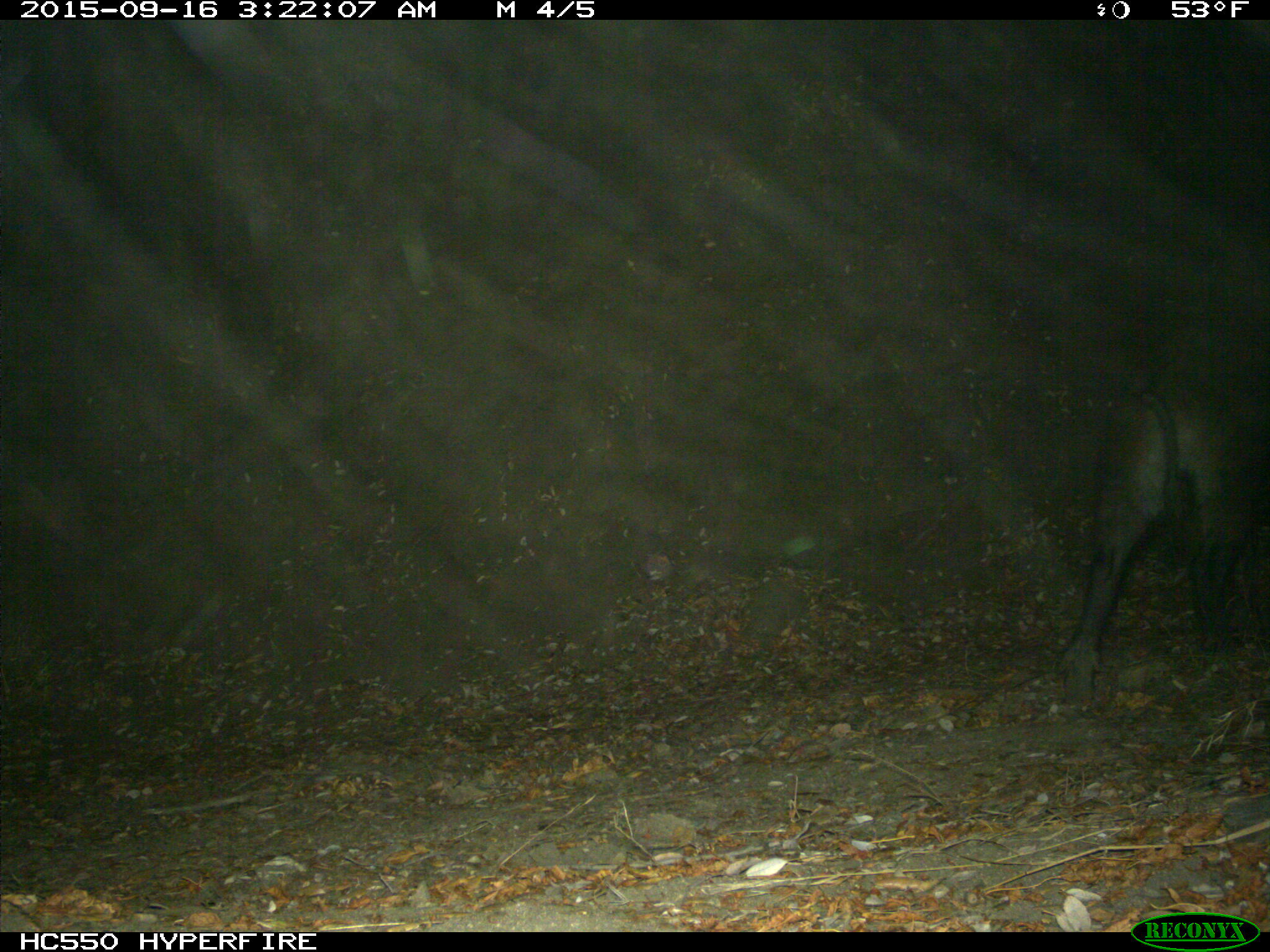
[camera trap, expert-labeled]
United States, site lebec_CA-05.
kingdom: Animalia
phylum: Chordata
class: Mammalia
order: Artiodactyla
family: Suidae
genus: Sus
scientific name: Sus scrofa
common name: wild boar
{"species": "Sus scrofa (wild boar)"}